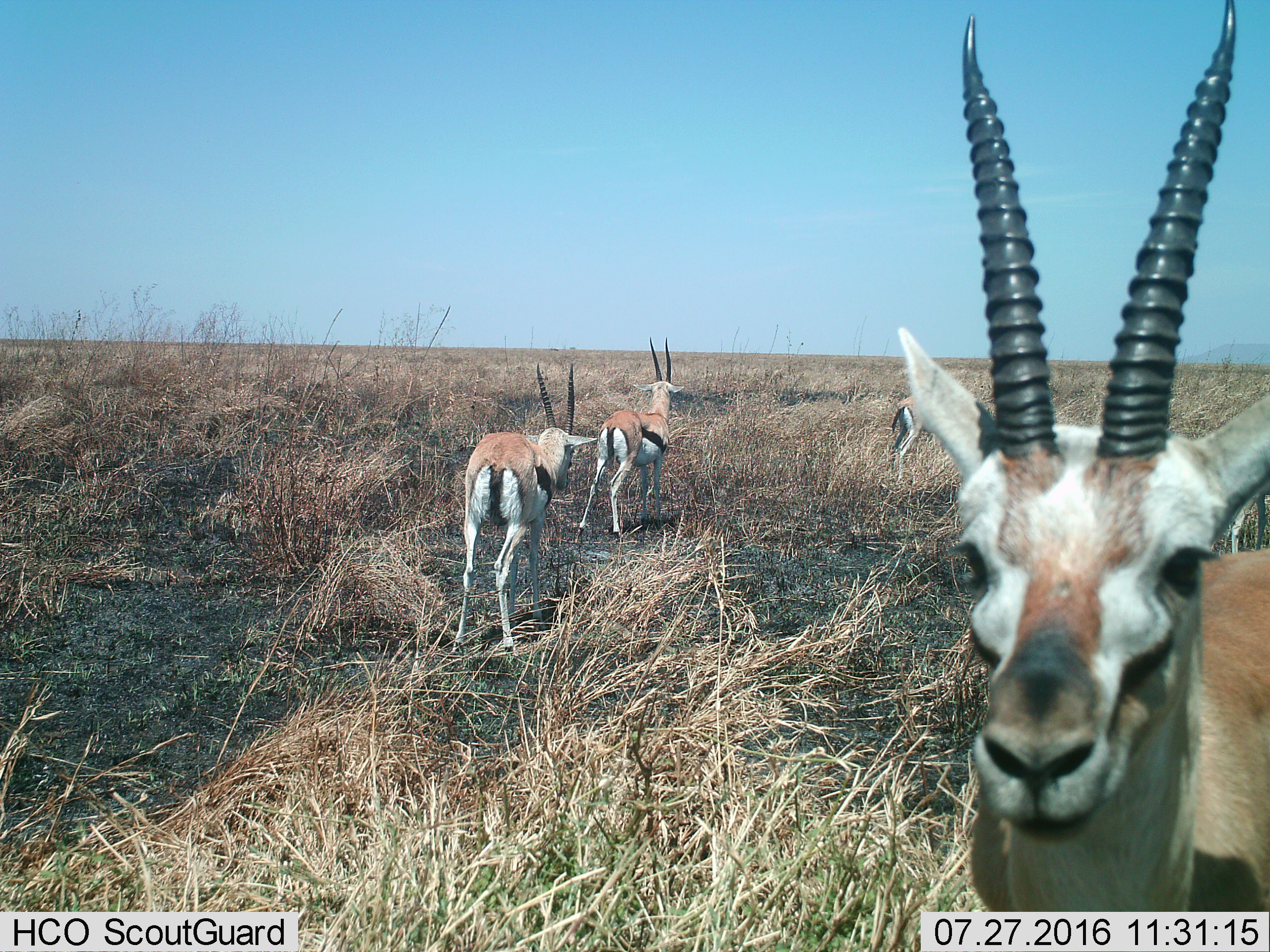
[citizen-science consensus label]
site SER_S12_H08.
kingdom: Animalia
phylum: Chordata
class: Mammalia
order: Artiodactyla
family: Bovidae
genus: Eudorcas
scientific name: Eudorcas thomsonii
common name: thomson's gazelle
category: gazellethomsons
Gazellethomsons (thomson's gazelle) (Eudorcas thomsonii), count 4. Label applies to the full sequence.